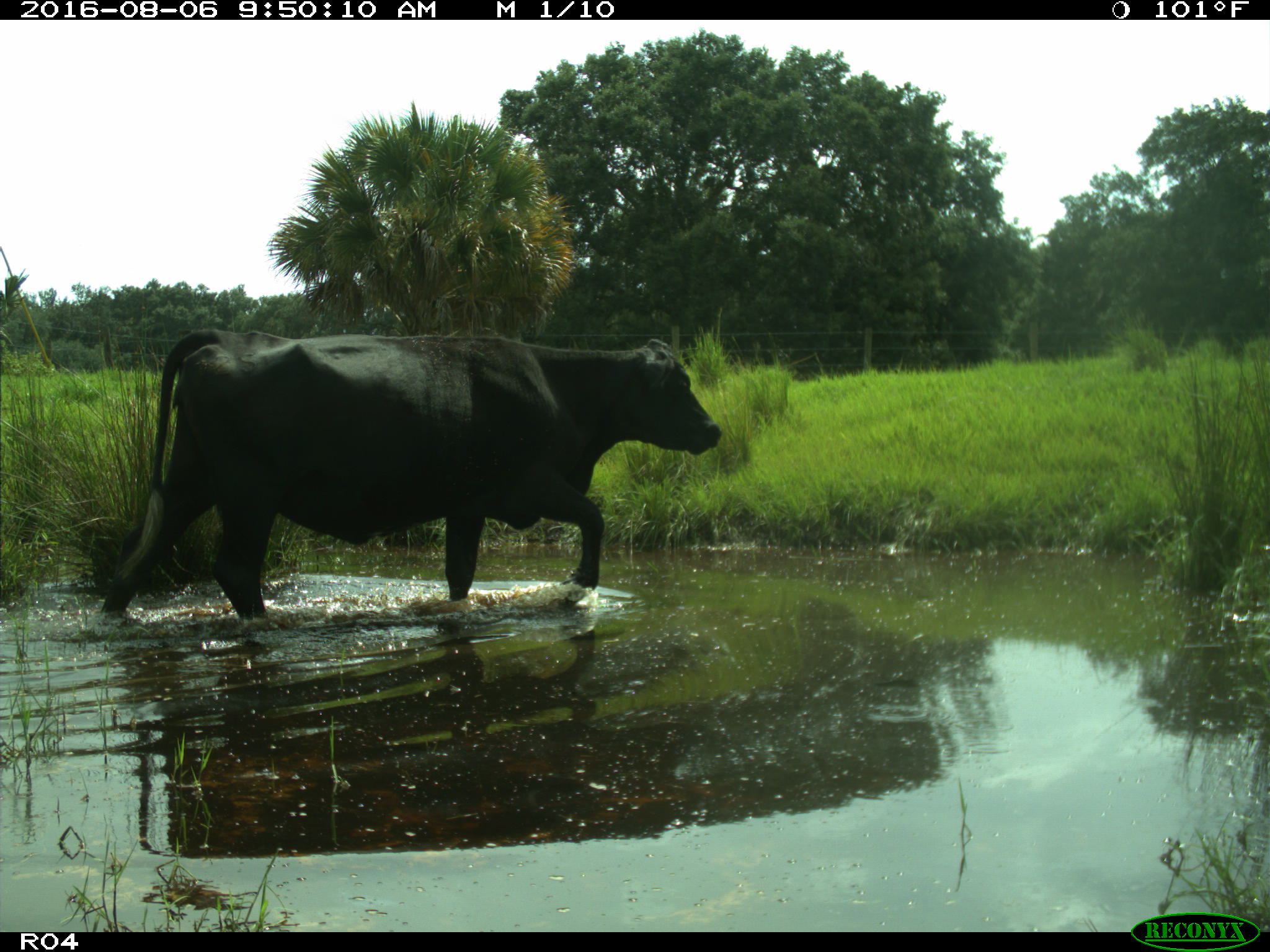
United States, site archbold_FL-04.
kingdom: Animalia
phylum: Chordata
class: Mammalia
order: Artiodactyla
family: Bovidae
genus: Bos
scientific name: Bos taurus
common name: domestic cow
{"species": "Bos taurus (domestic cow)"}